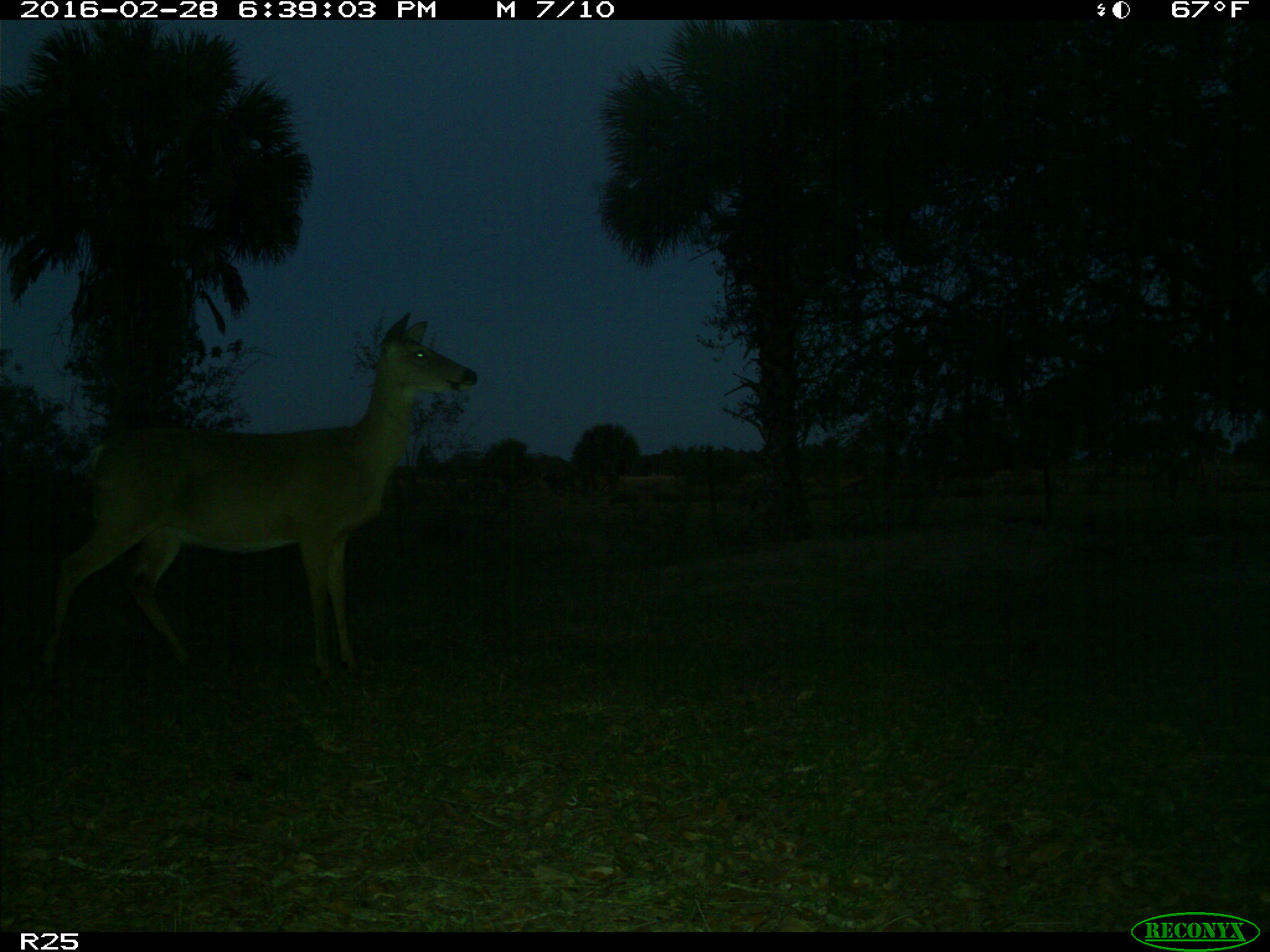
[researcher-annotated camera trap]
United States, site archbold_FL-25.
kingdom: Animalia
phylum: Chordata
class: Mammalia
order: Artiodactyla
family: Cervidae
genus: Odocoileus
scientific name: Odocoileus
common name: deer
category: unidentified deer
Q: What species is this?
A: Unidentified deer (deer) (Odocoileus).